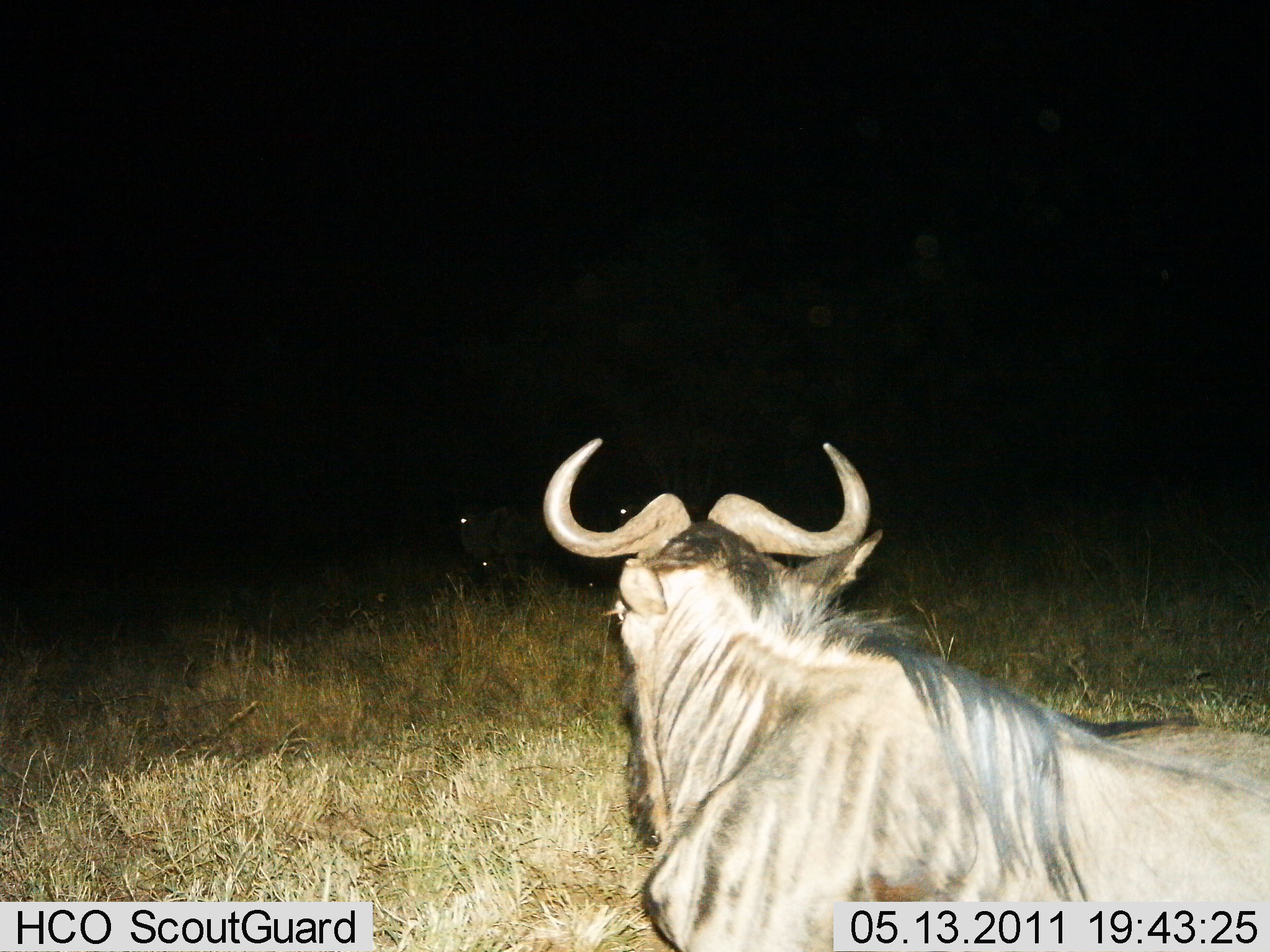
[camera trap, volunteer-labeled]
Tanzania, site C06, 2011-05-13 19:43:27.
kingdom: Animalia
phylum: Chordata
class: Mammalia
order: Artiodactyla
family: Bovidae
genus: Connochaetes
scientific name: Connochaetes taurinus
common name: blue wildebeest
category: wildebeest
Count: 1.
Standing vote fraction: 36%.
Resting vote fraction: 43%.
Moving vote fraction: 21%.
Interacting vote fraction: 0%.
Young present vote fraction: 0%.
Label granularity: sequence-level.